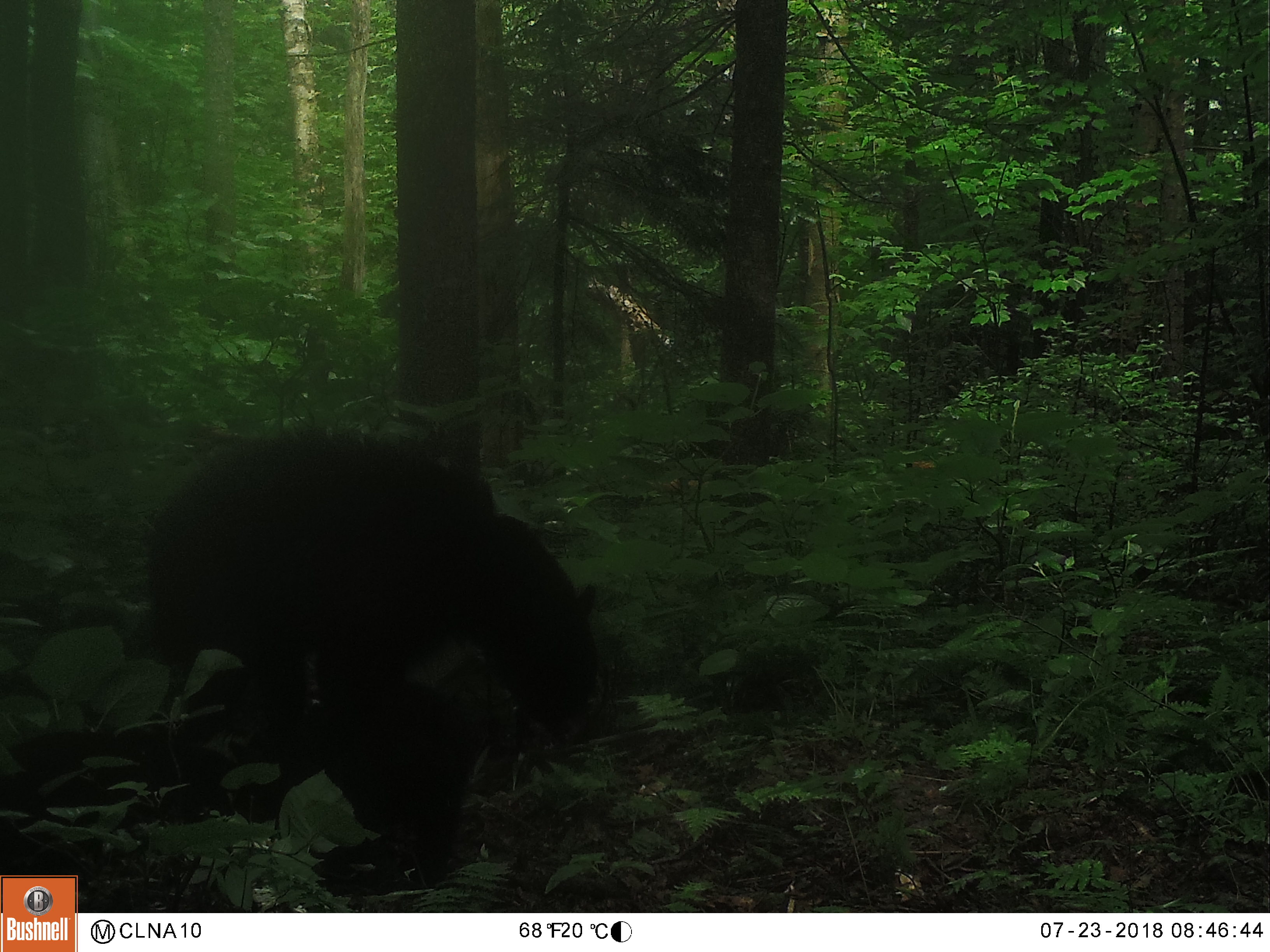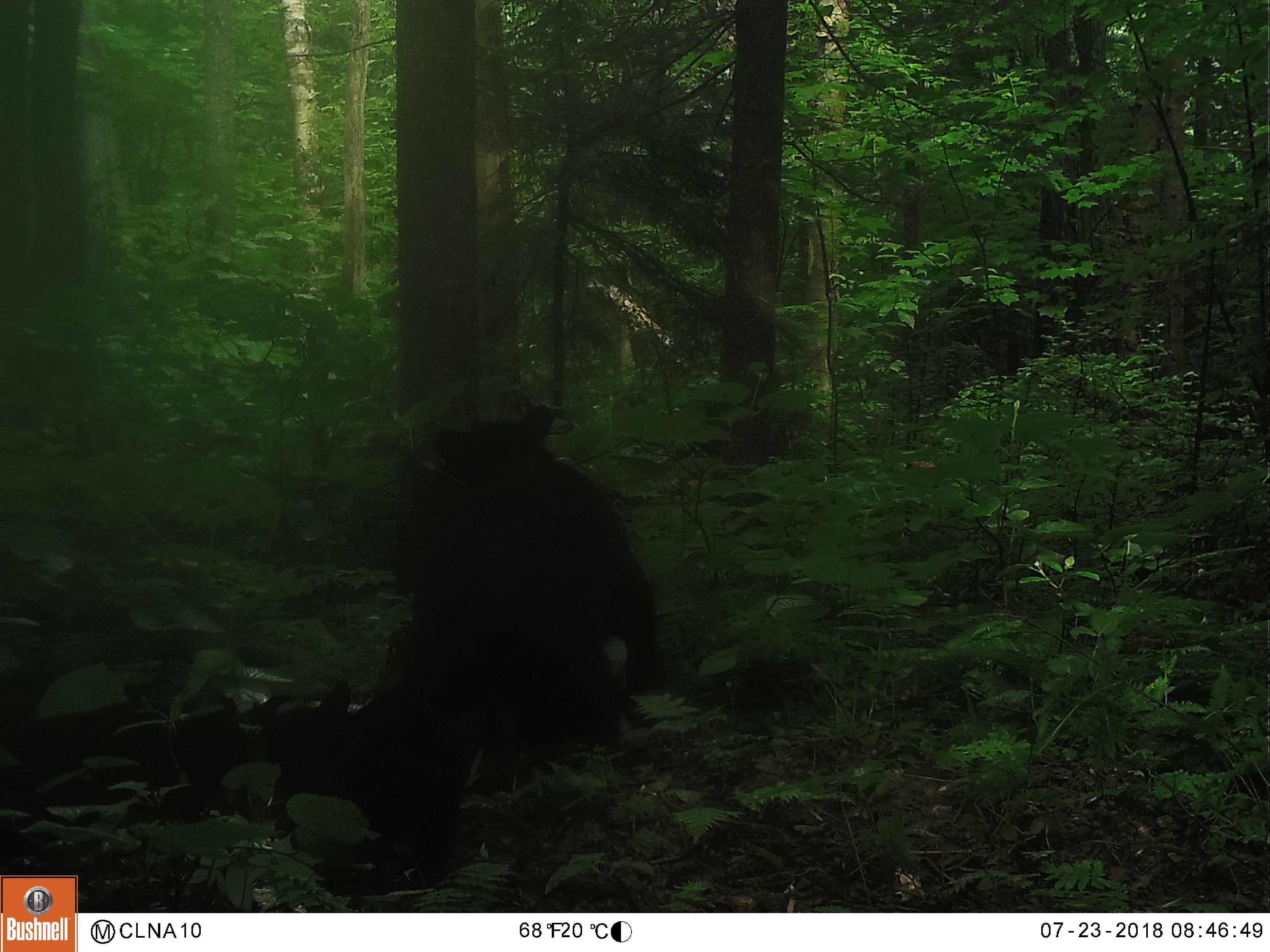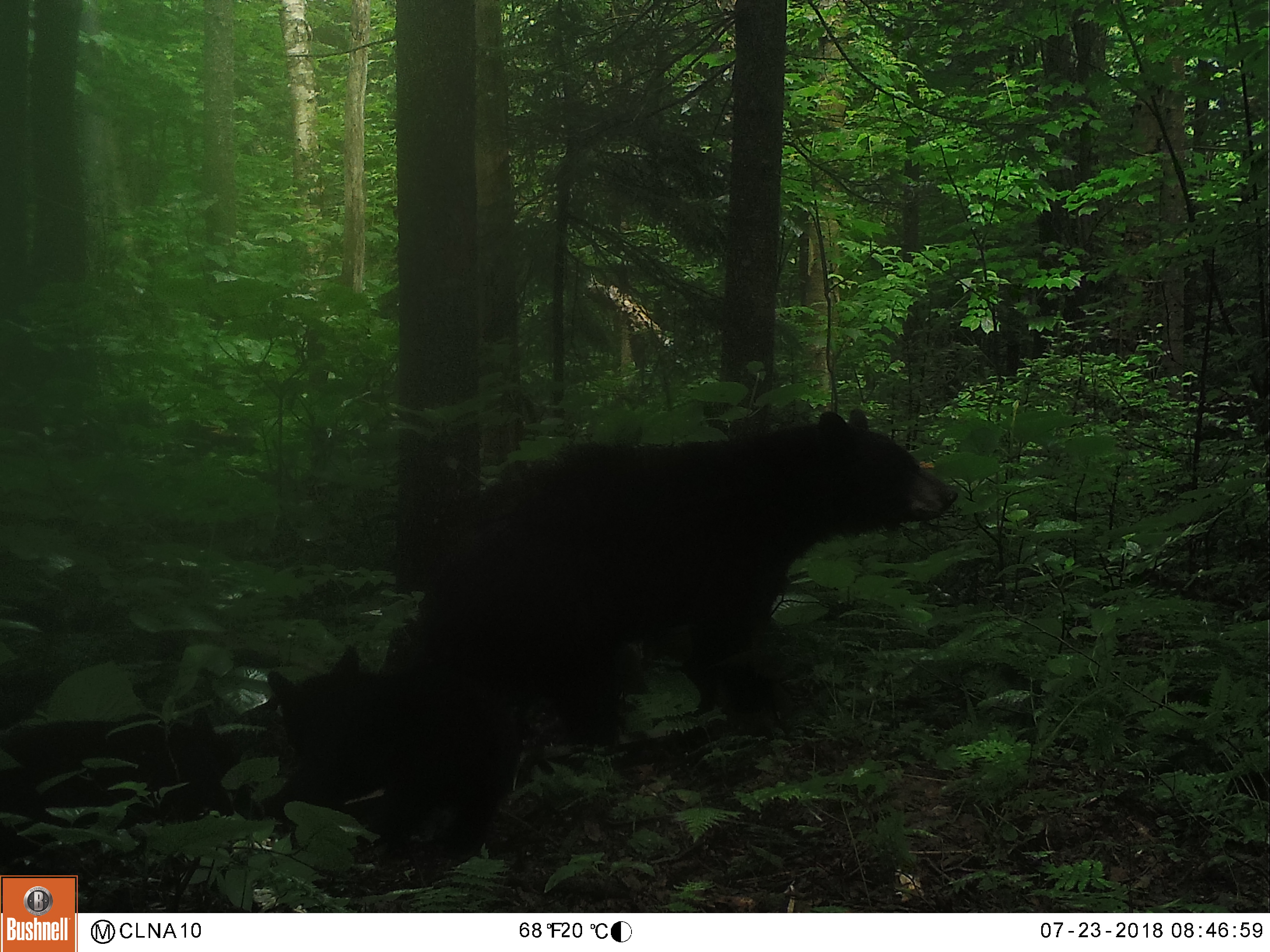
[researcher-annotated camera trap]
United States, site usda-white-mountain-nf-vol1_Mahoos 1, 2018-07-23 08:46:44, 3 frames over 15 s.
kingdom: Animalia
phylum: Chordata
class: Mammalia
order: Carnivora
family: Ursidae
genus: Ursus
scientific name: Ursus americanus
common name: black bear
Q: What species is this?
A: Black bear (Ursus americanus).